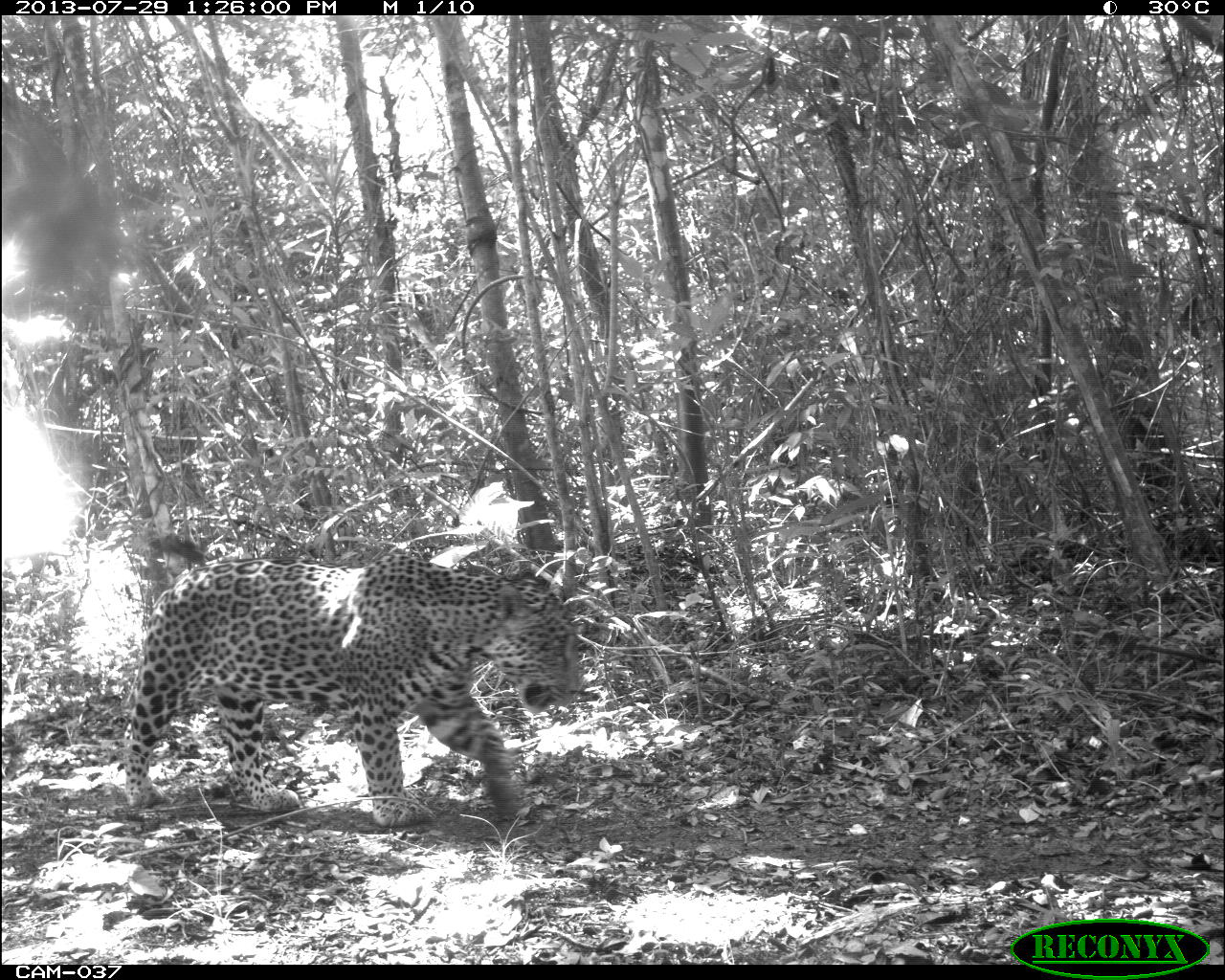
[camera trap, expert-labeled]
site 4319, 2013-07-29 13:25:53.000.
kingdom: Animalia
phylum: Chordata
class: Mammalia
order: Carnivora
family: Felidae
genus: Panthera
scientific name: Panthera onca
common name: jaguar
Panthera onca (jaguar), count 1, sex male.